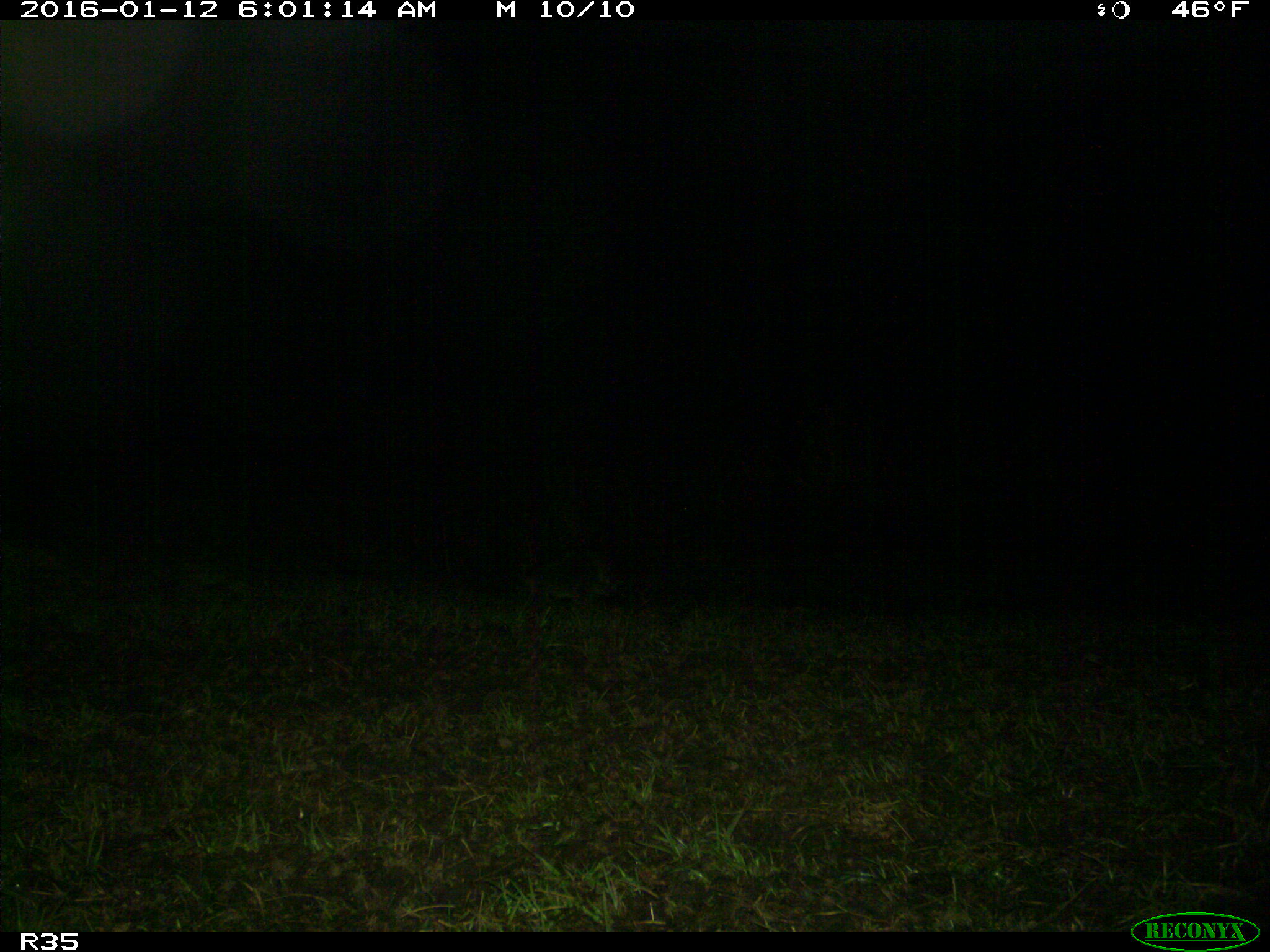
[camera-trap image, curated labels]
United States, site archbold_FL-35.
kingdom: Animalia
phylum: Chordata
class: Mammalia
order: Carnivora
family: Procyonidae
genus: Procyon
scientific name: Procyon lotor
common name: common raccoon